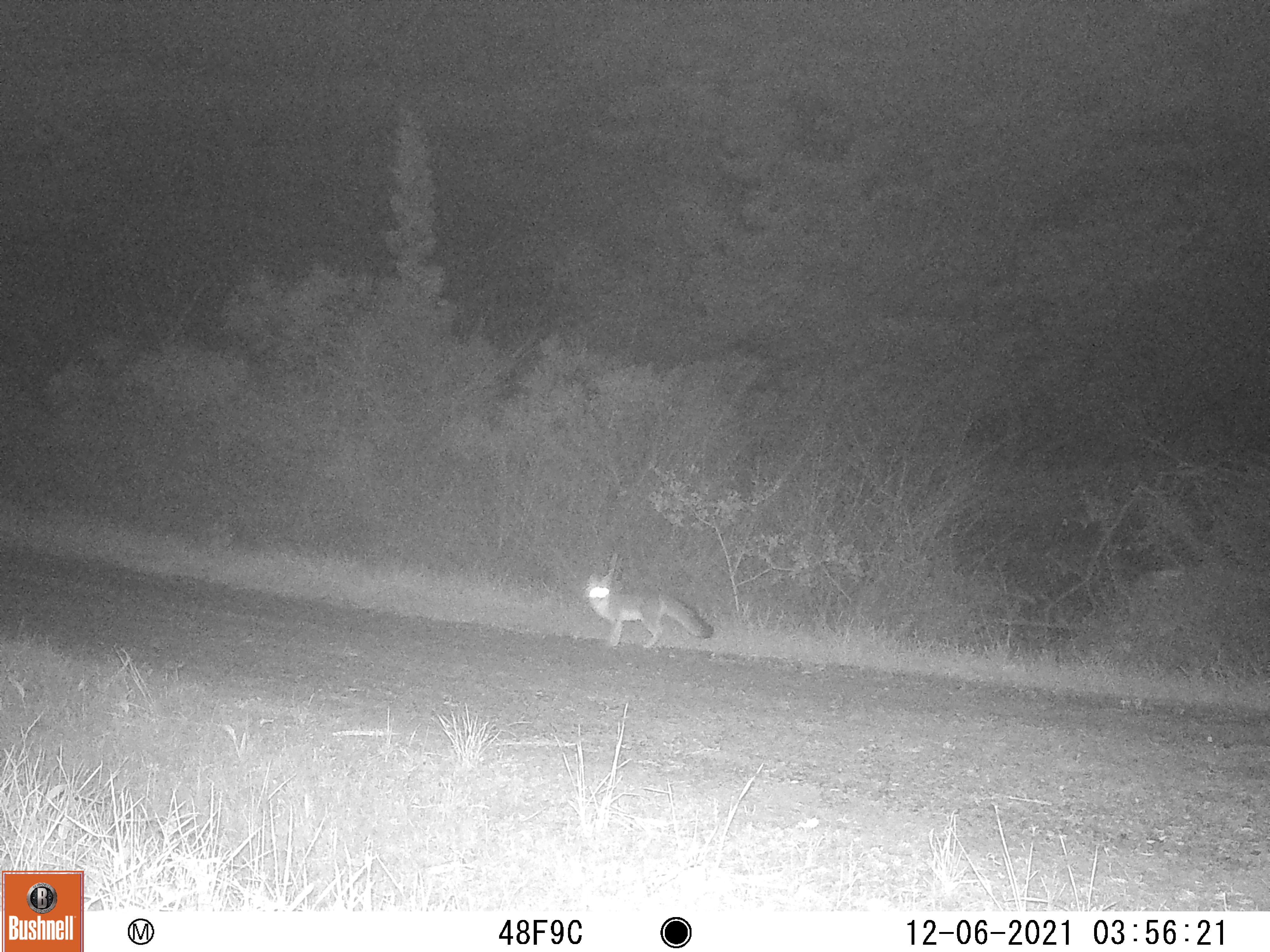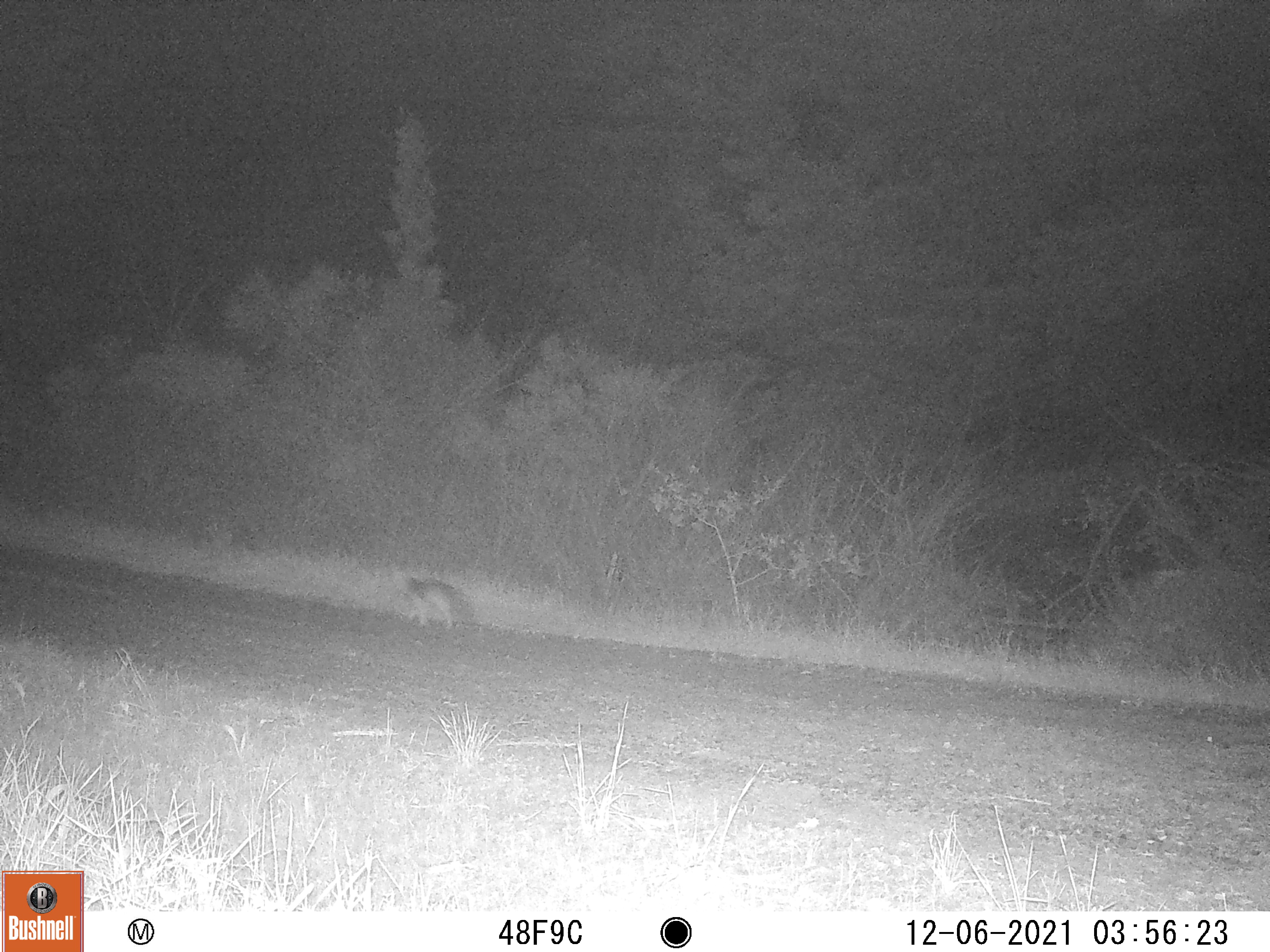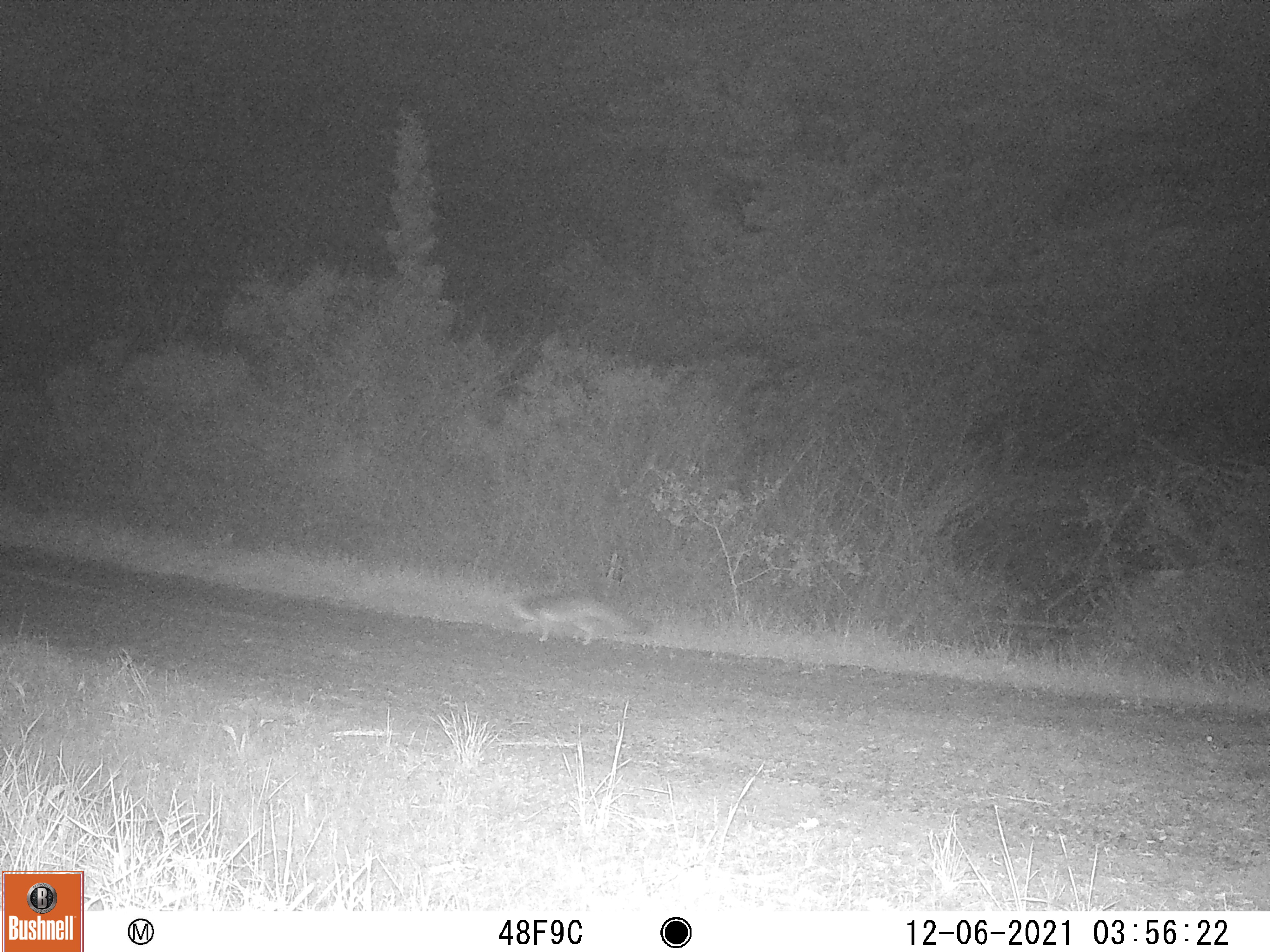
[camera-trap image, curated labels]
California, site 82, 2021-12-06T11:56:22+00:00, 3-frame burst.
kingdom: Animalia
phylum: Chordata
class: Mammalia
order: Carnivora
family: Canidae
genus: Urocyon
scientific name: Urocyon cinereoargenteus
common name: gray fox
Gray fox (Urocyon cinereoargenteus).